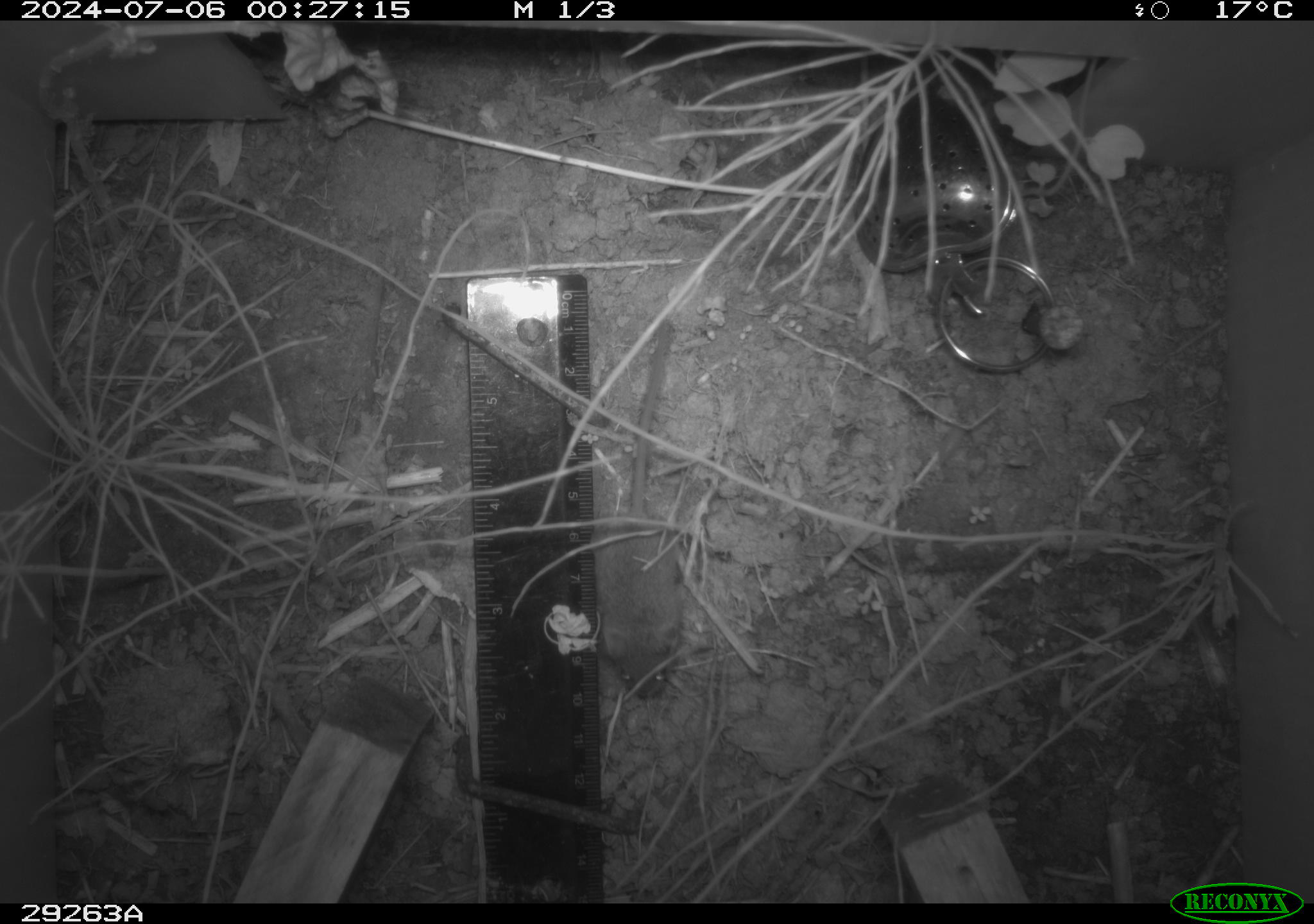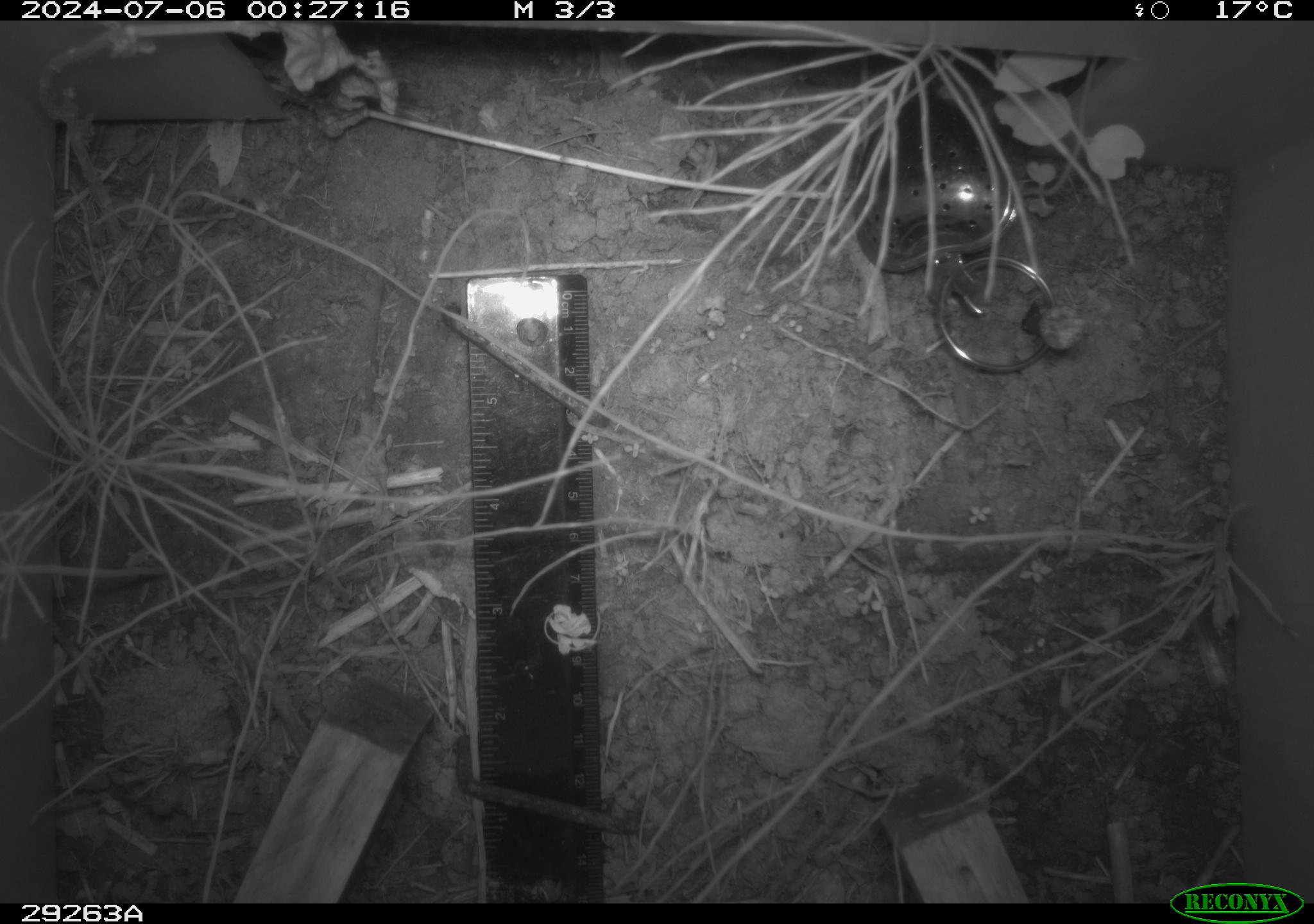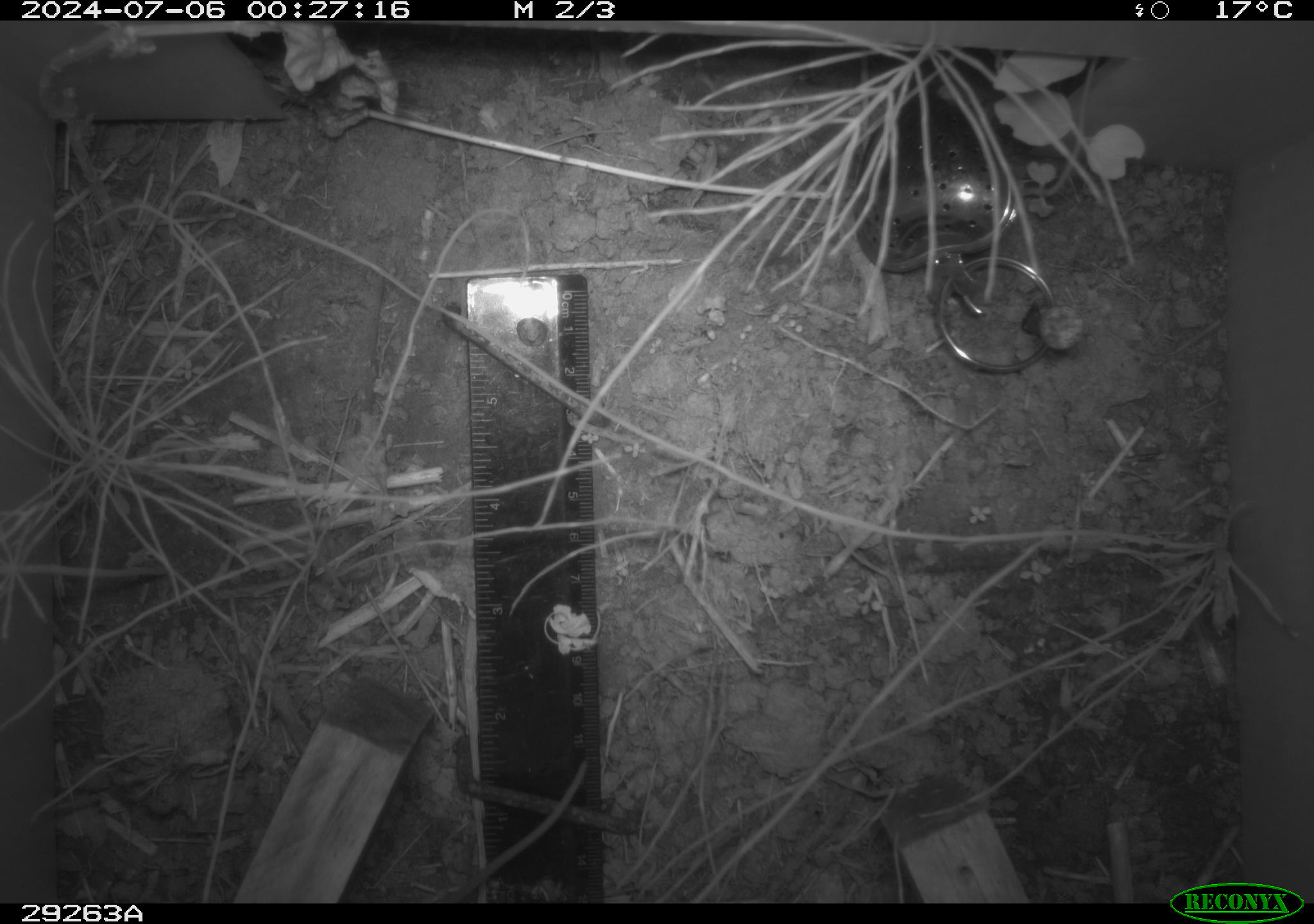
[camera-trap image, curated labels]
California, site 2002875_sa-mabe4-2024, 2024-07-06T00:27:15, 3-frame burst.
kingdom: Animalia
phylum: Chordata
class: Mammalia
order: Rodentia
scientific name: Rodentia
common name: rodent